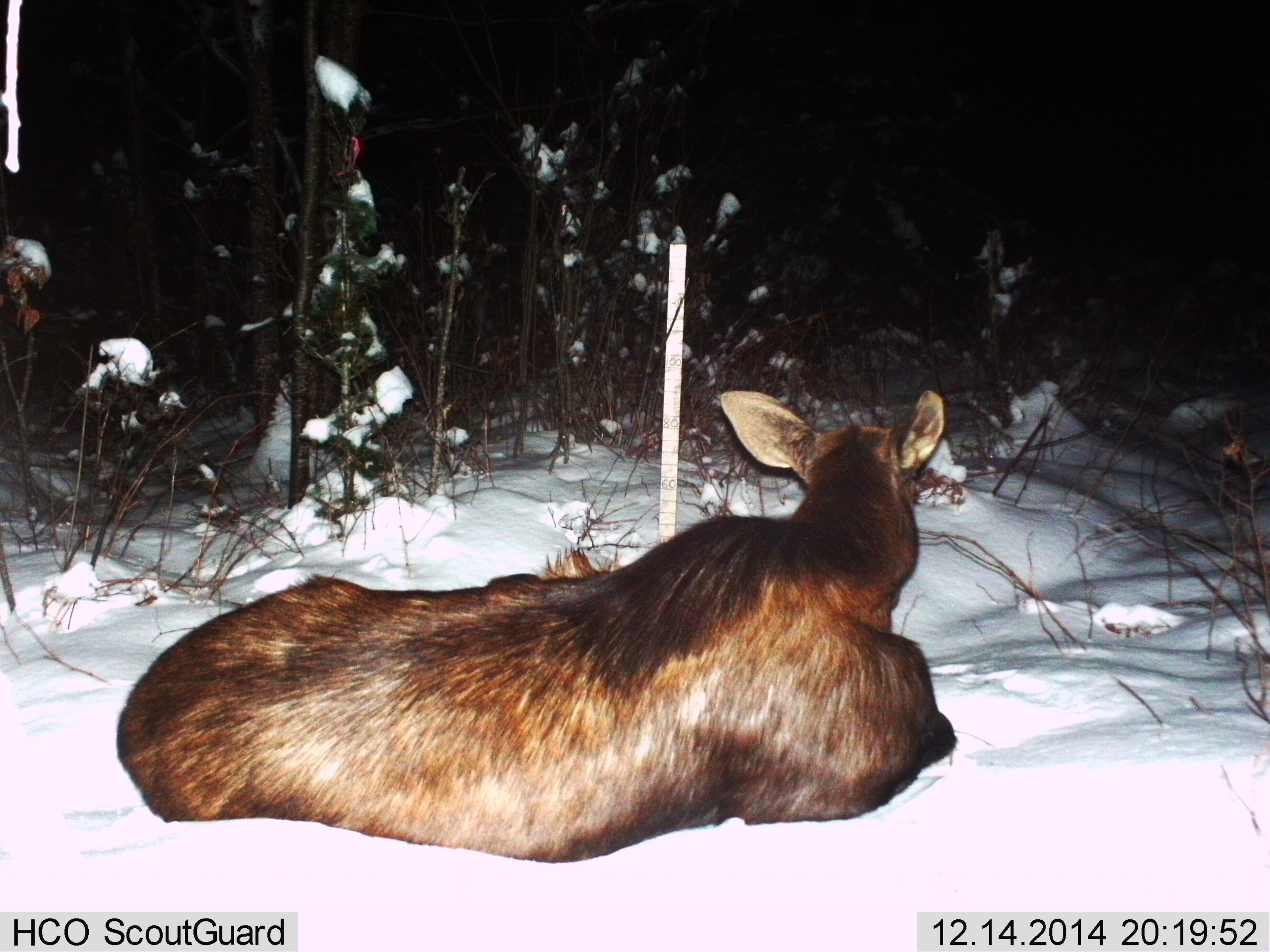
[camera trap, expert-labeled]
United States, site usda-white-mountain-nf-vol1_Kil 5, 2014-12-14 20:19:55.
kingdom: Animalia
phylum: Chordata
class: Mammalia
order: Artiodactyla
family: Cervidae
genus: Alces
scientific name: Alces alces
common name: moose